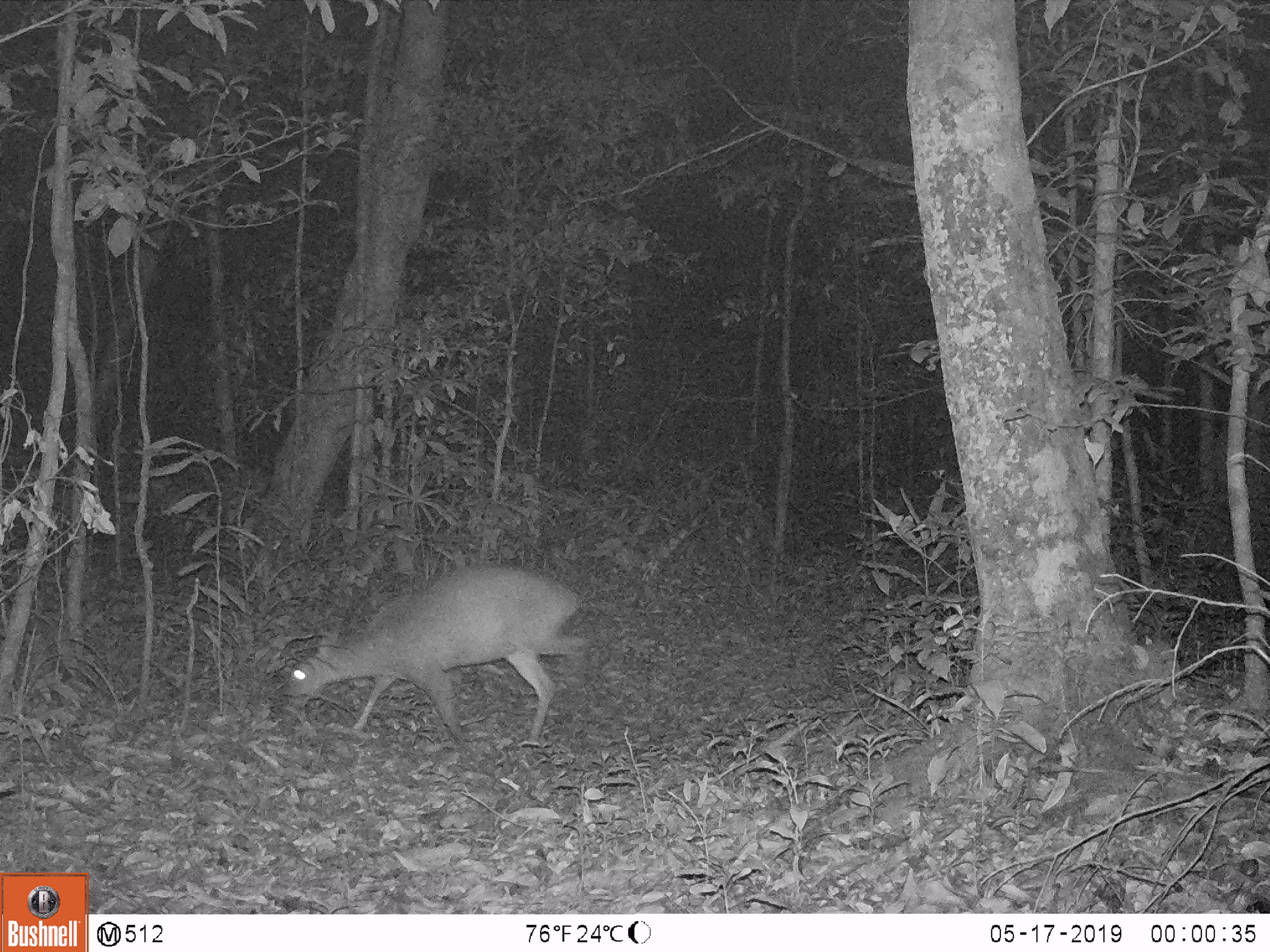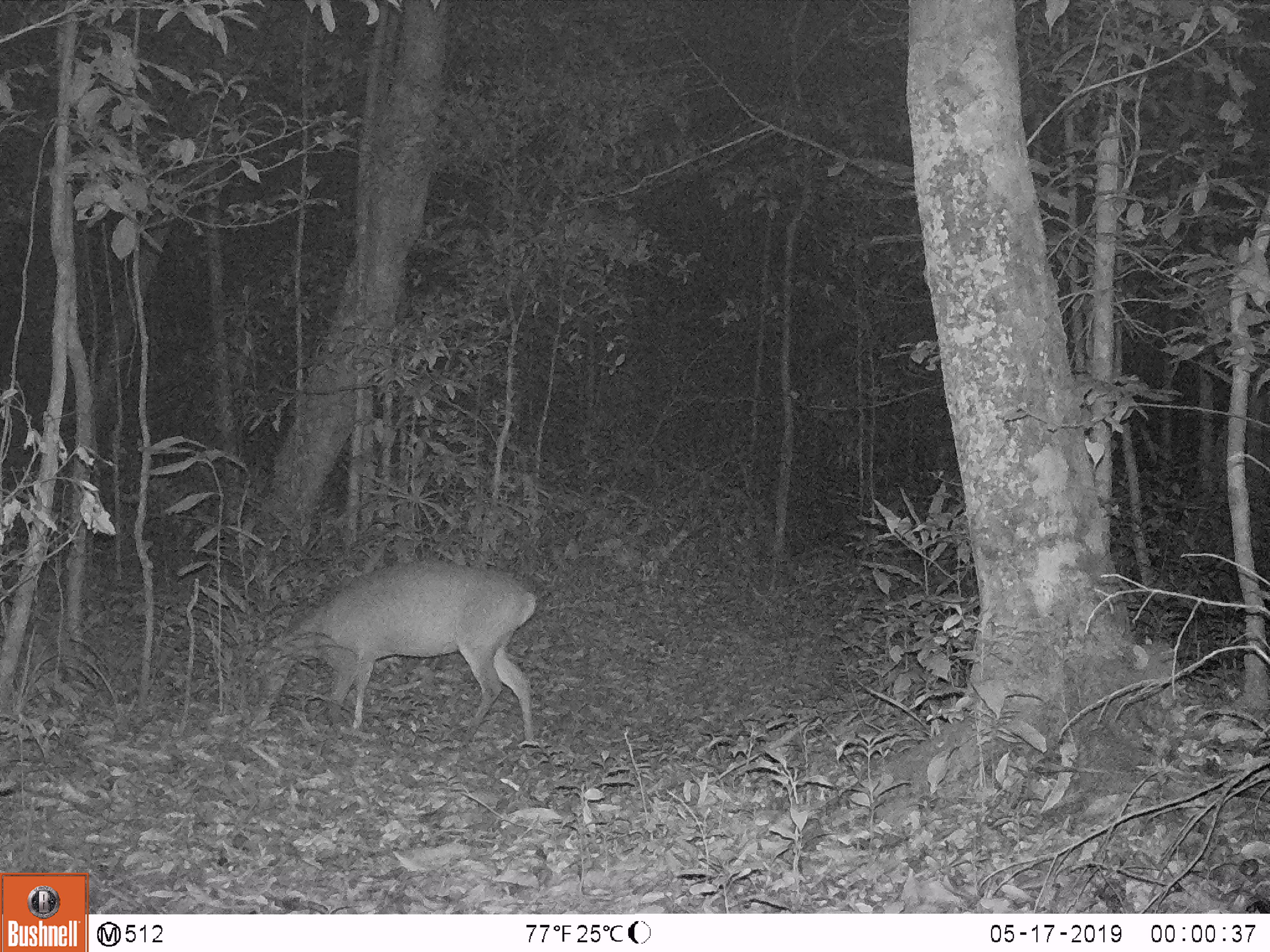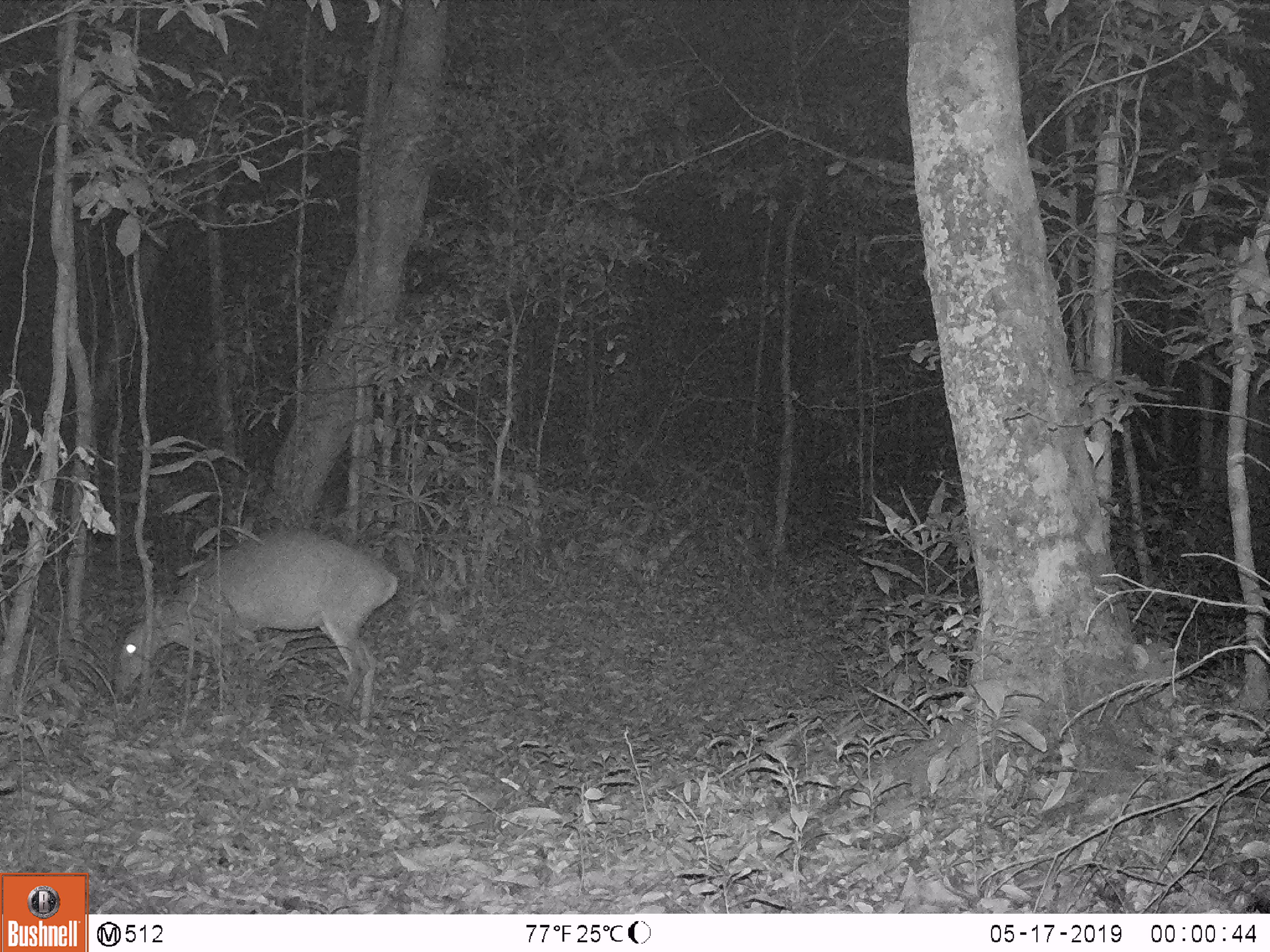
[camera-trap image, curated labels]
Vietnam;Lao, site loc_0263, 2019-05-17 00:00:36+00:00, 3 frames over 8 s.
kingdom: Animalia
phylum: Chordata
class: Mammalia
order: Artiodactyla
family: Cervidae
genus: Muntiacus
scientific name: Muntiacus vuquangensis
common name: large-antlered muntjac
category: large antlered muntjac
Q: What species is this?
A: Large antlered muntjac (large-antlered muntjac) (Muntiacus vuquangensis).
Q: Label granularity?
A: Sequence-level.